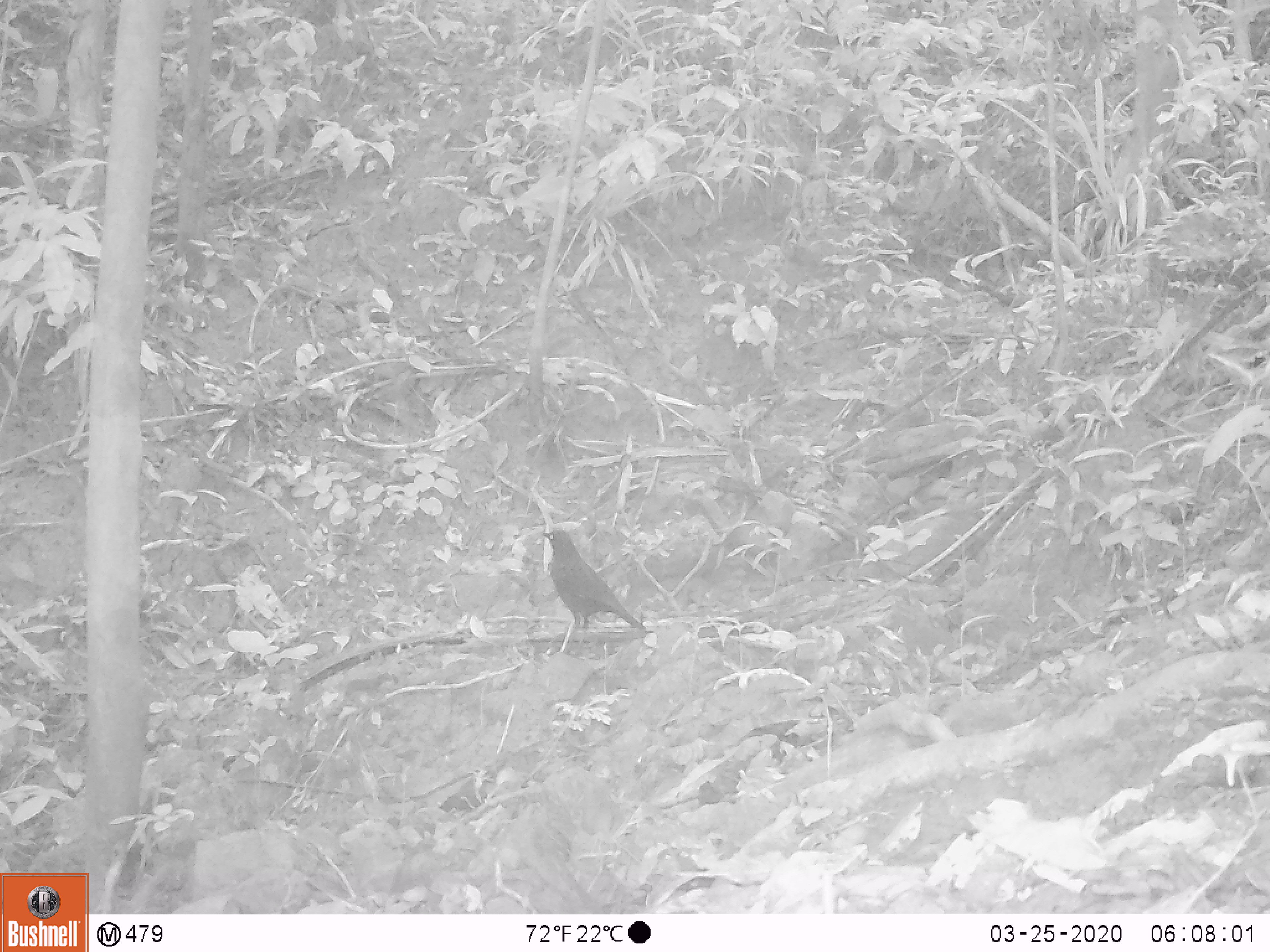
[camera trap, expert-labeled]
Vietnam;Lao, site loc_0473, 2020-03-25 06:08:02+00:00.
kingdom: Animalia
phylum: Chordata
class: Aves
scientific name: Aves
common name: bird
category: unidentified bird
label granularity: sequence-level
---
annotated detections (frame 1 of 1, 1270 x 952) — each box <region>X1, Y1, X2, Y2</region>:
unidentified bird: <region>541, 529, 646, 655</region>